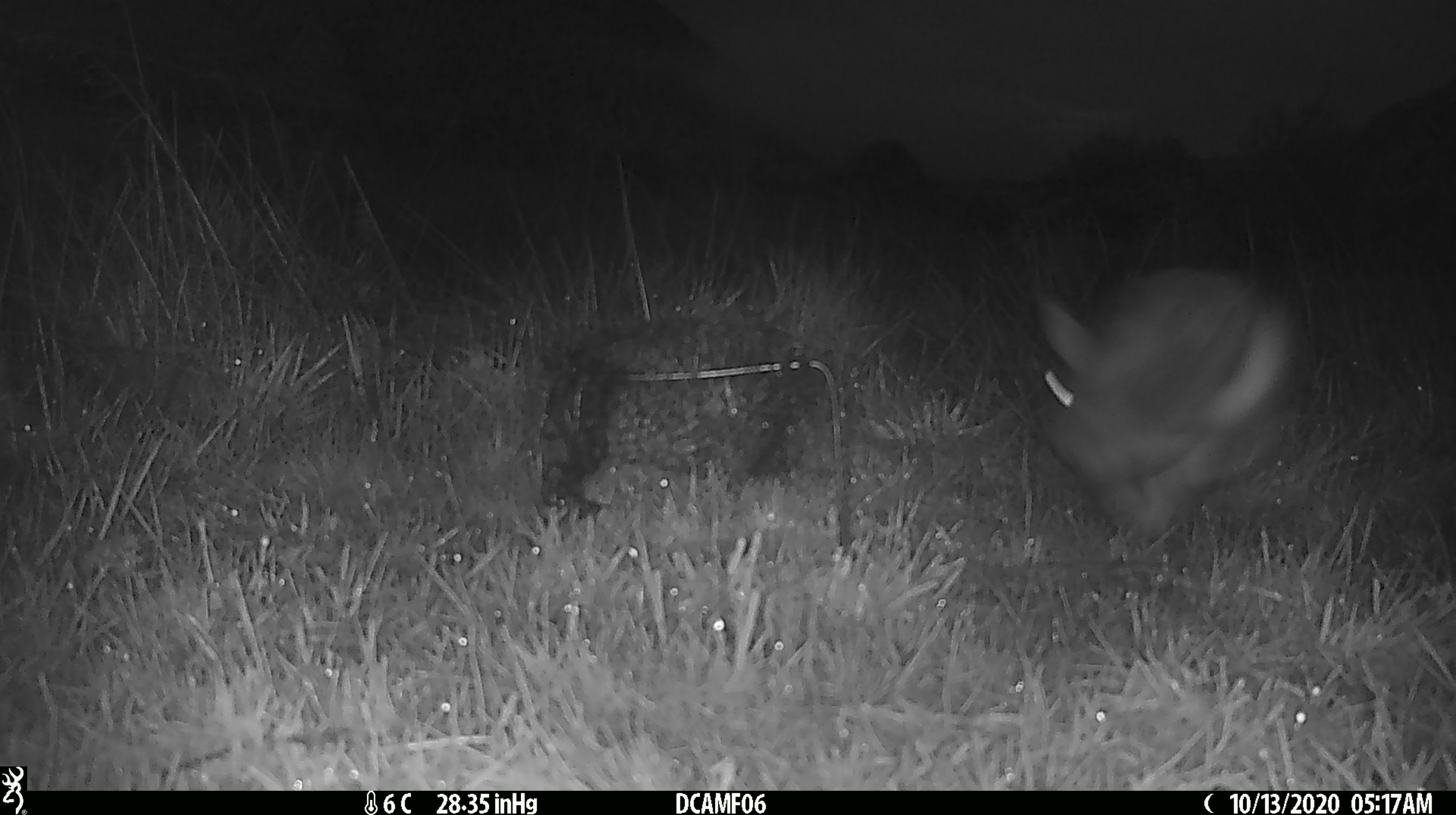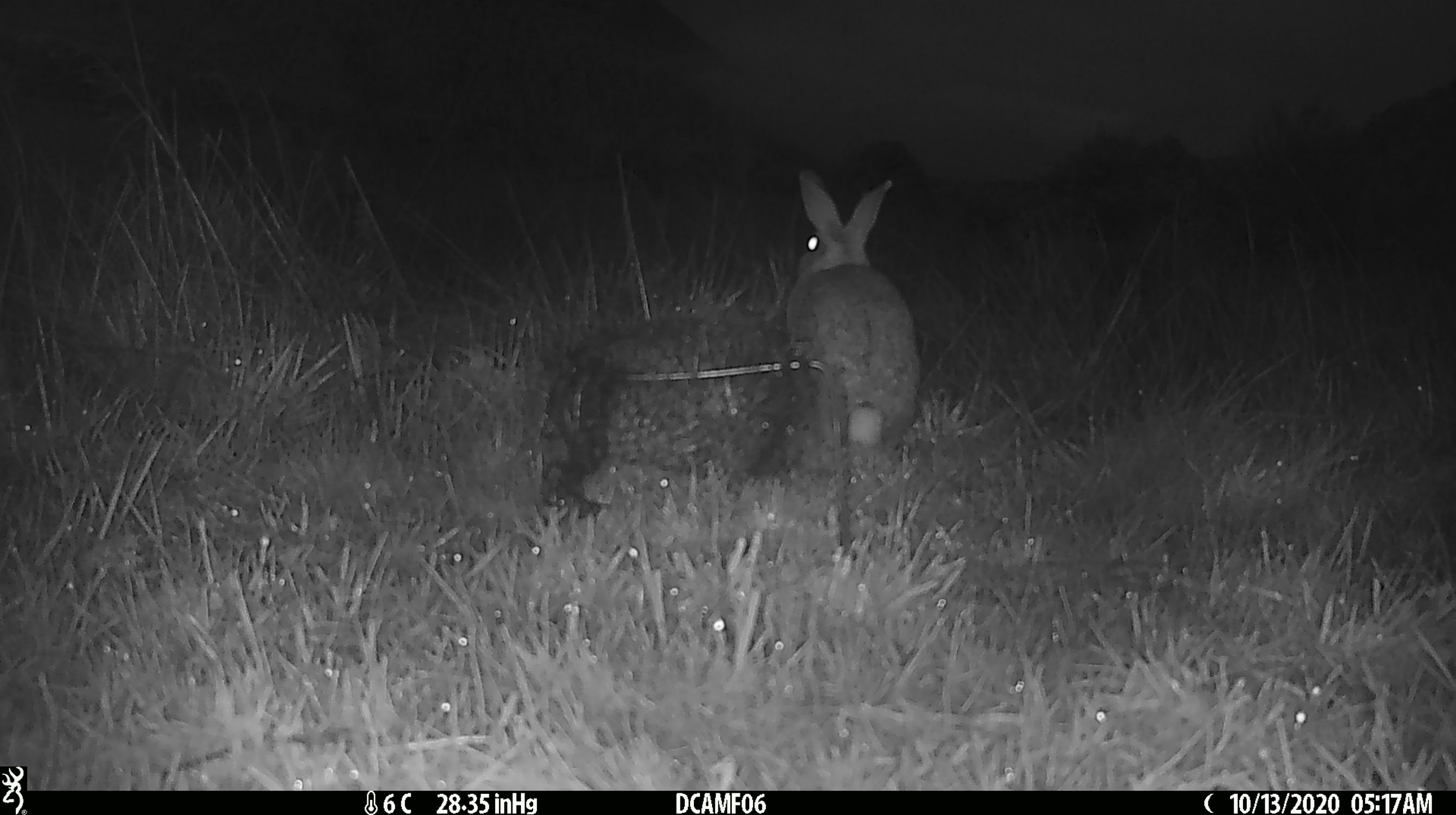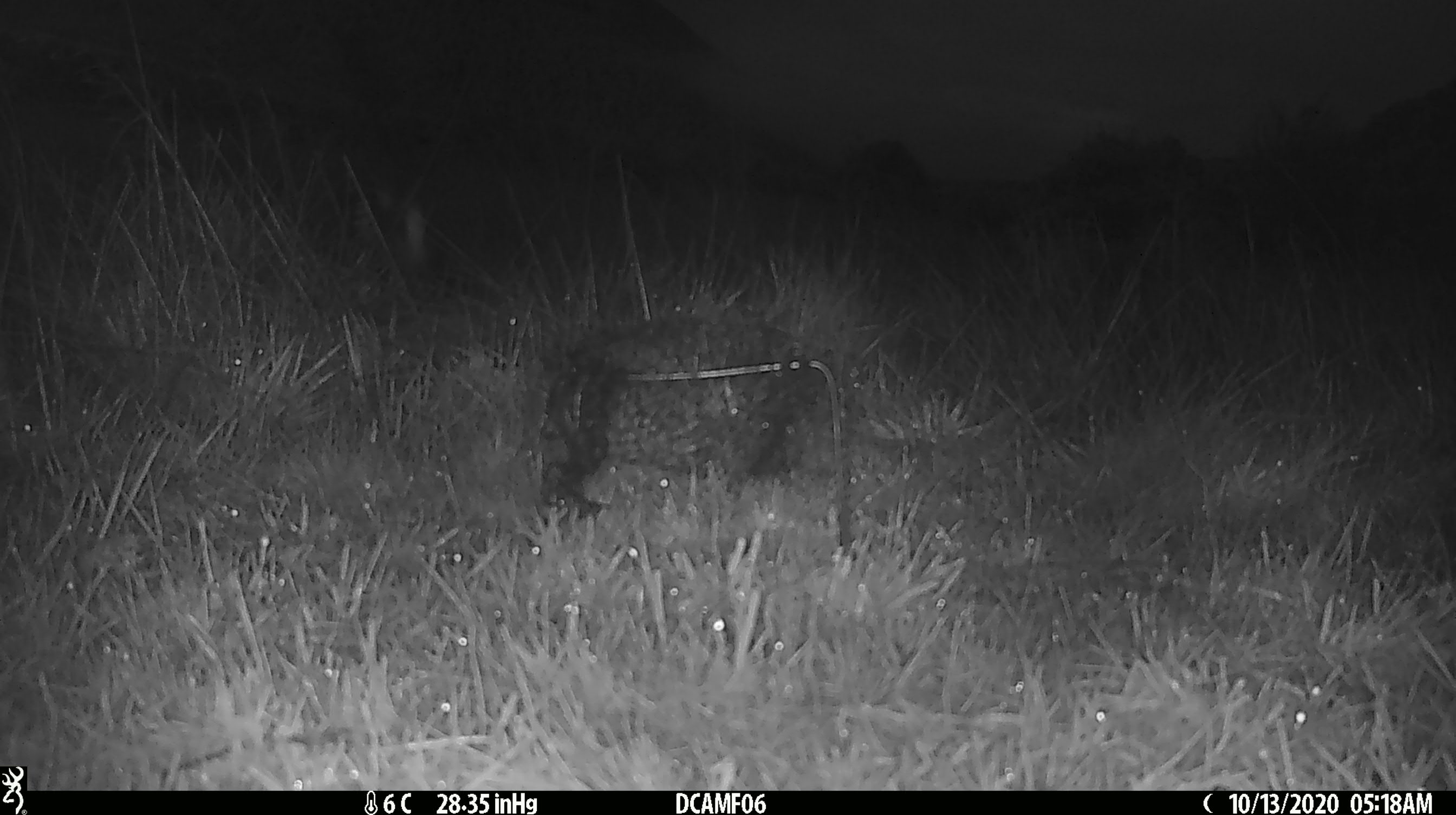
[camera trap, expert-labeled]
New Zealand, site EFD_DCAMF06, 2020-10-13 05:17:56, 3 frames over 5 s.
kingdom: Animalia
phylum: Chordata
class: Mammalia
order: Lagomorpha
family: Leporidae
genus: Oryctolagus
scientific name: Oryctolagus cuniculus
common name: european rabbit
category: rabbit